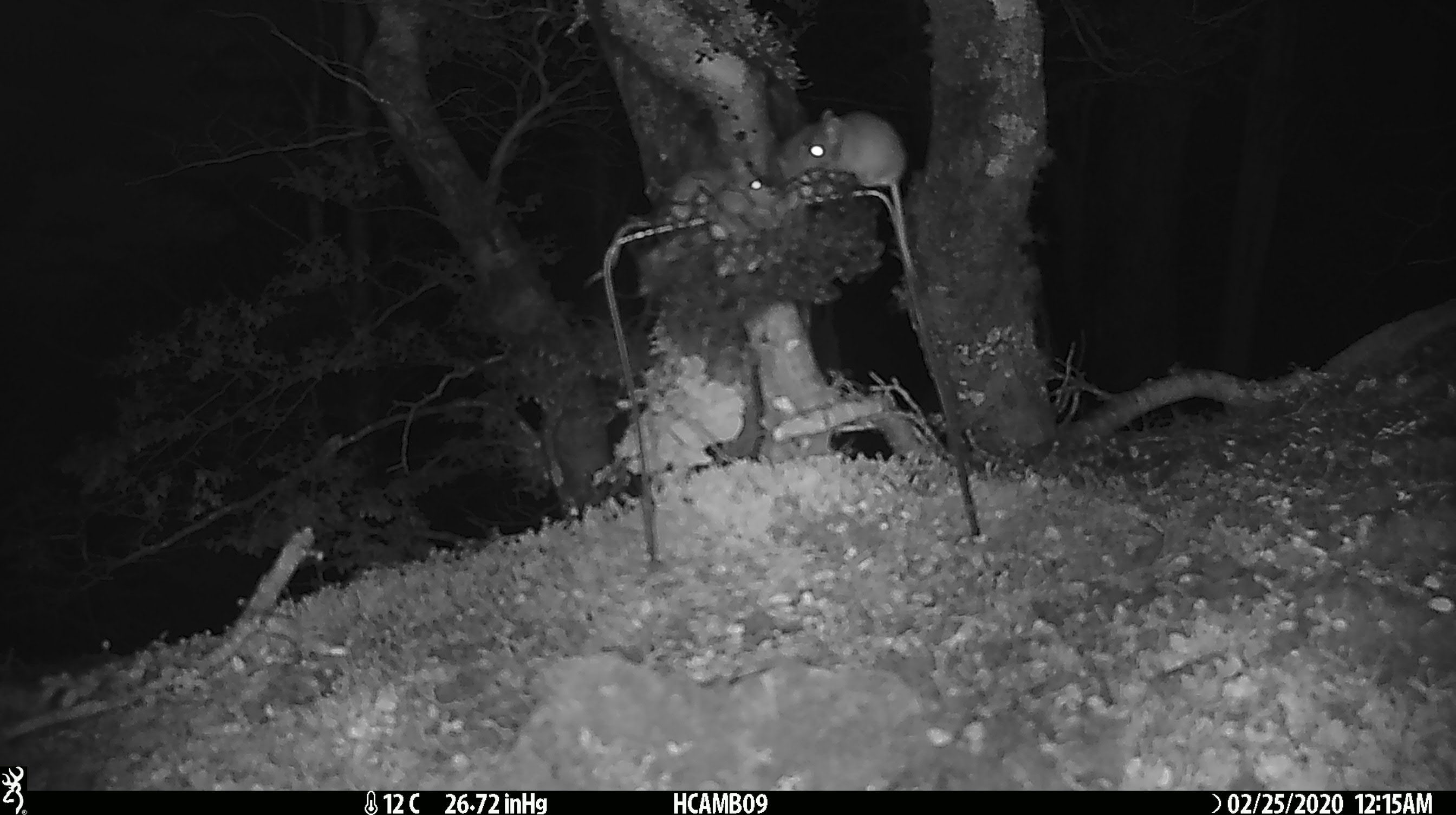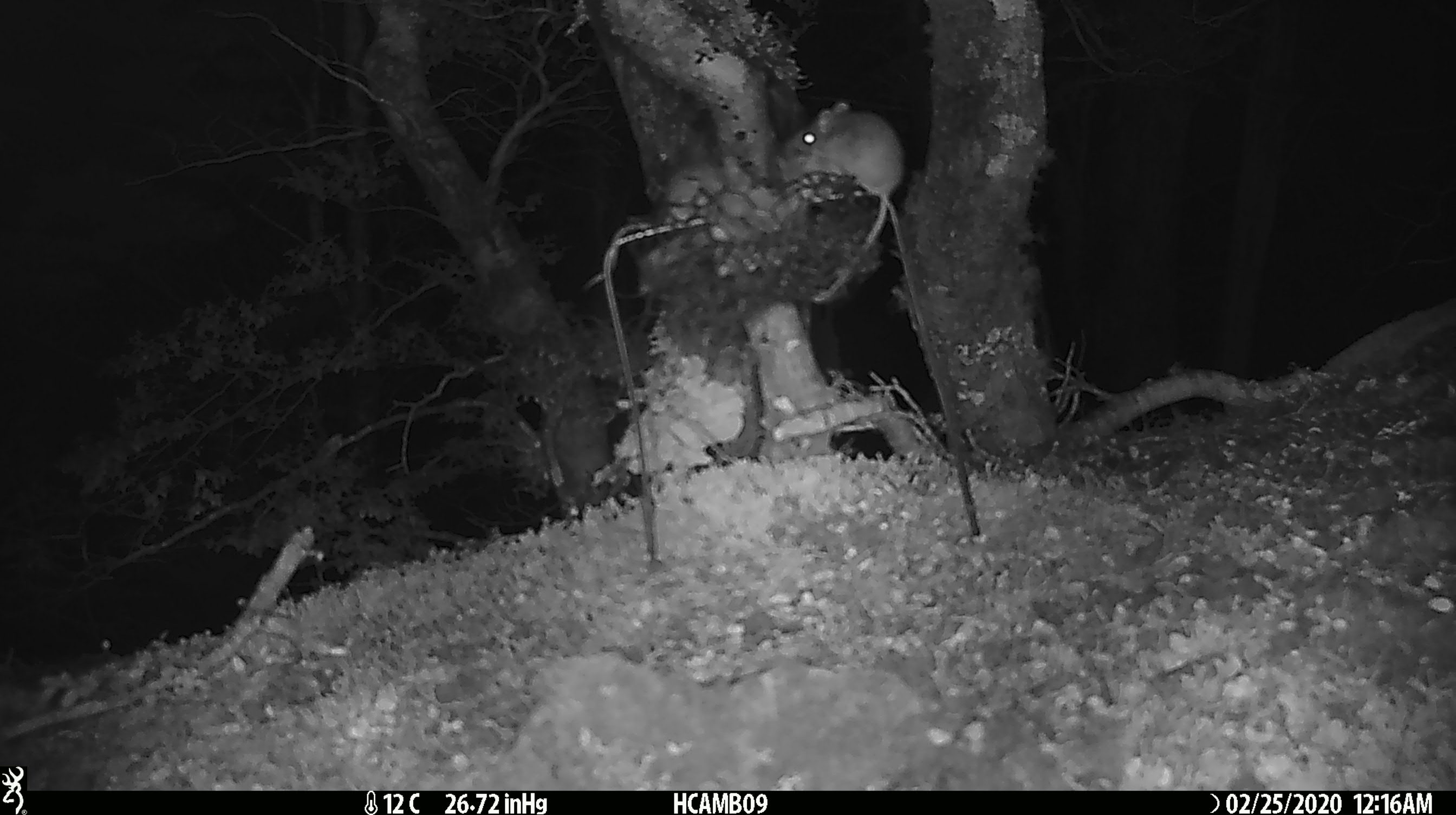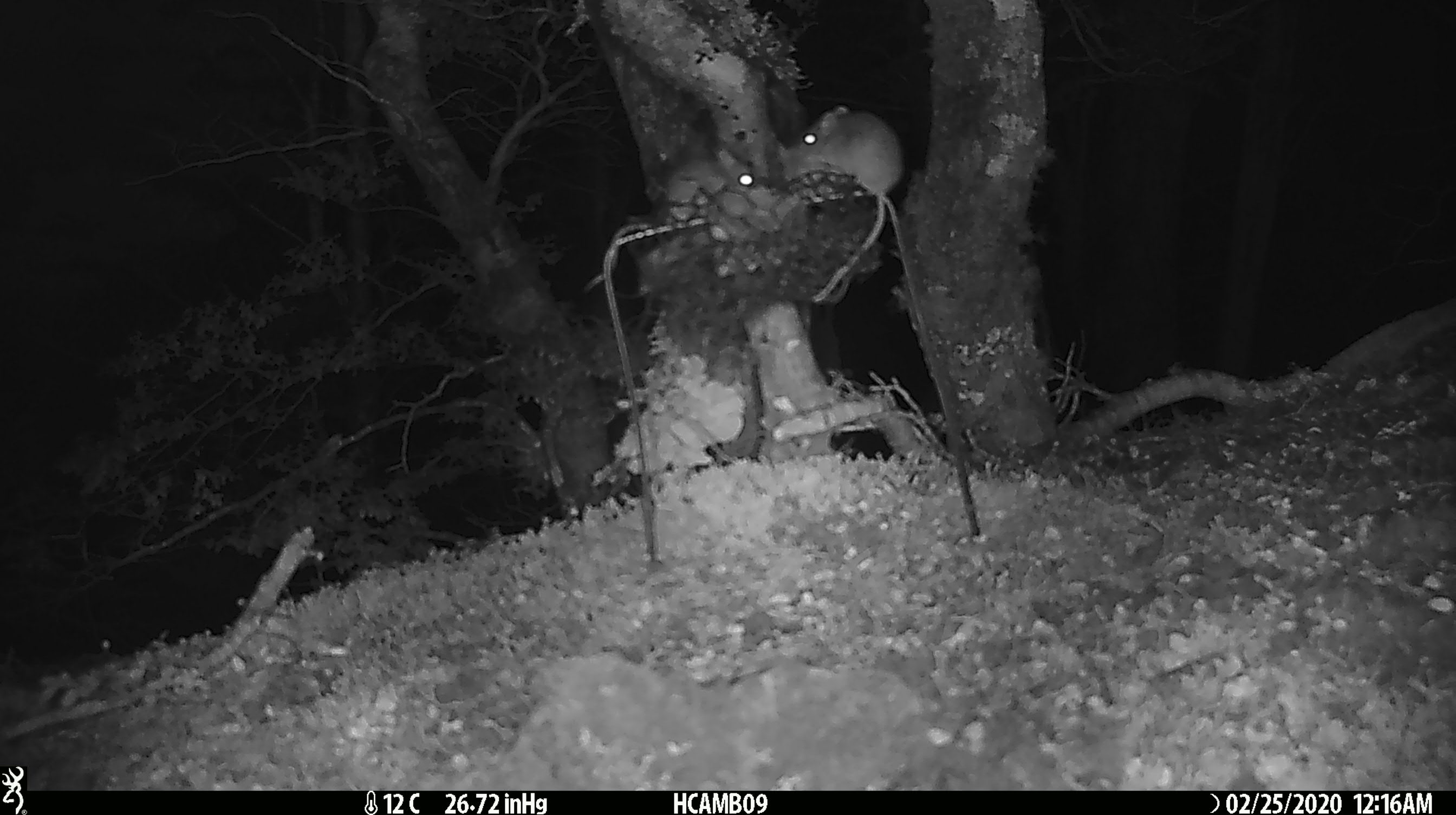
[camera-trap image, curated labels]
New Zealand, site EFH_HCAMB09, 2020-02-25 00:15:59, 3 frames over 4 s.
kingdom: Animalia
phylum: Chordata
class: Mammalia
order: Rodentia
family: Muridae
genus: Mus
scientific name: Mus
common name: mouse